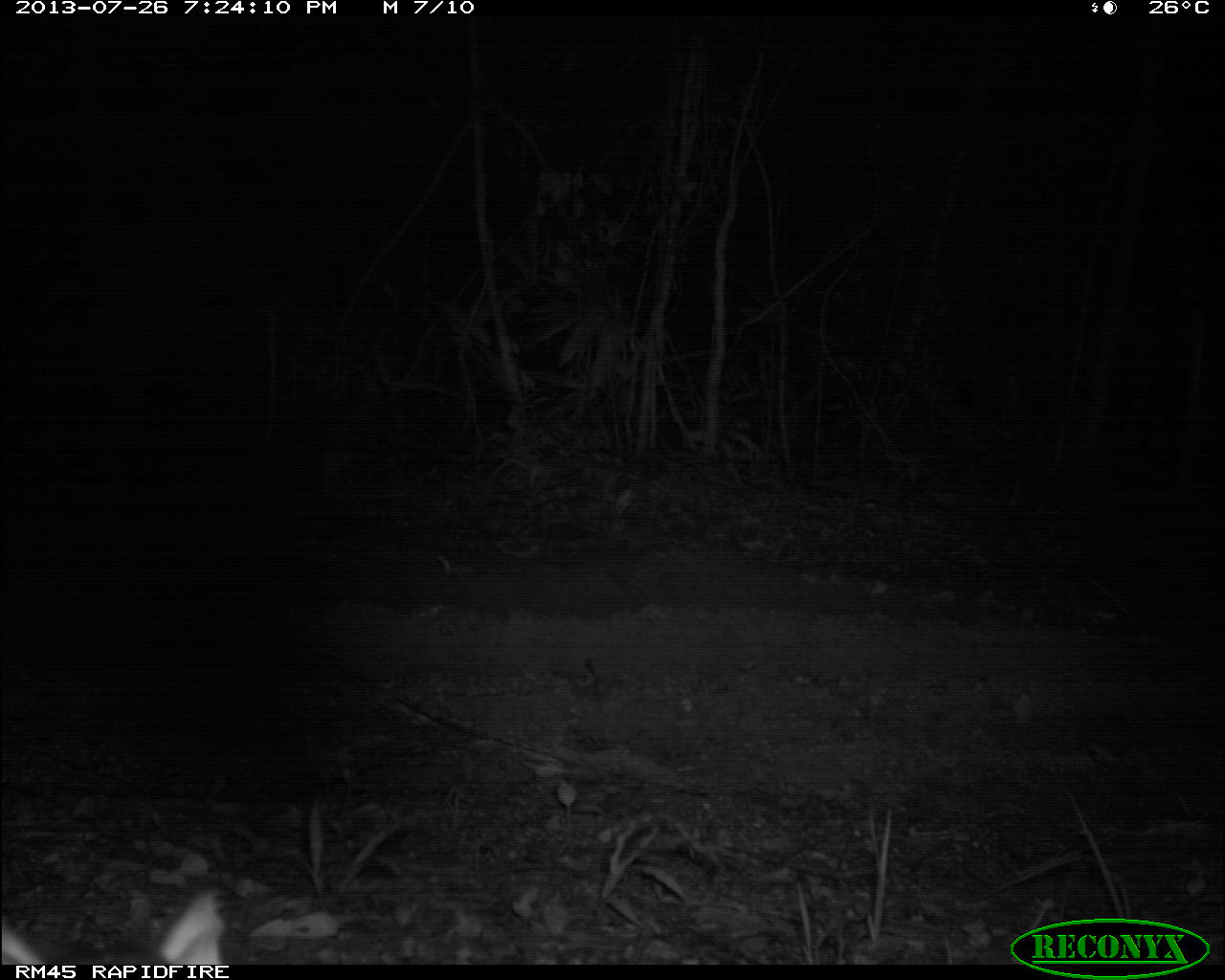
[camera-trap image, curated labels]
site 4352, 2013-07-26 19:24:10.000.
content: unidentified animal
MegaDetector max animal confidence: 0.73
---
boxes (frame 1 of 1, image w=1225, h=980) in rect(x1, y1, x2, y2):
unknown: rect(0, 882, 224, 962)